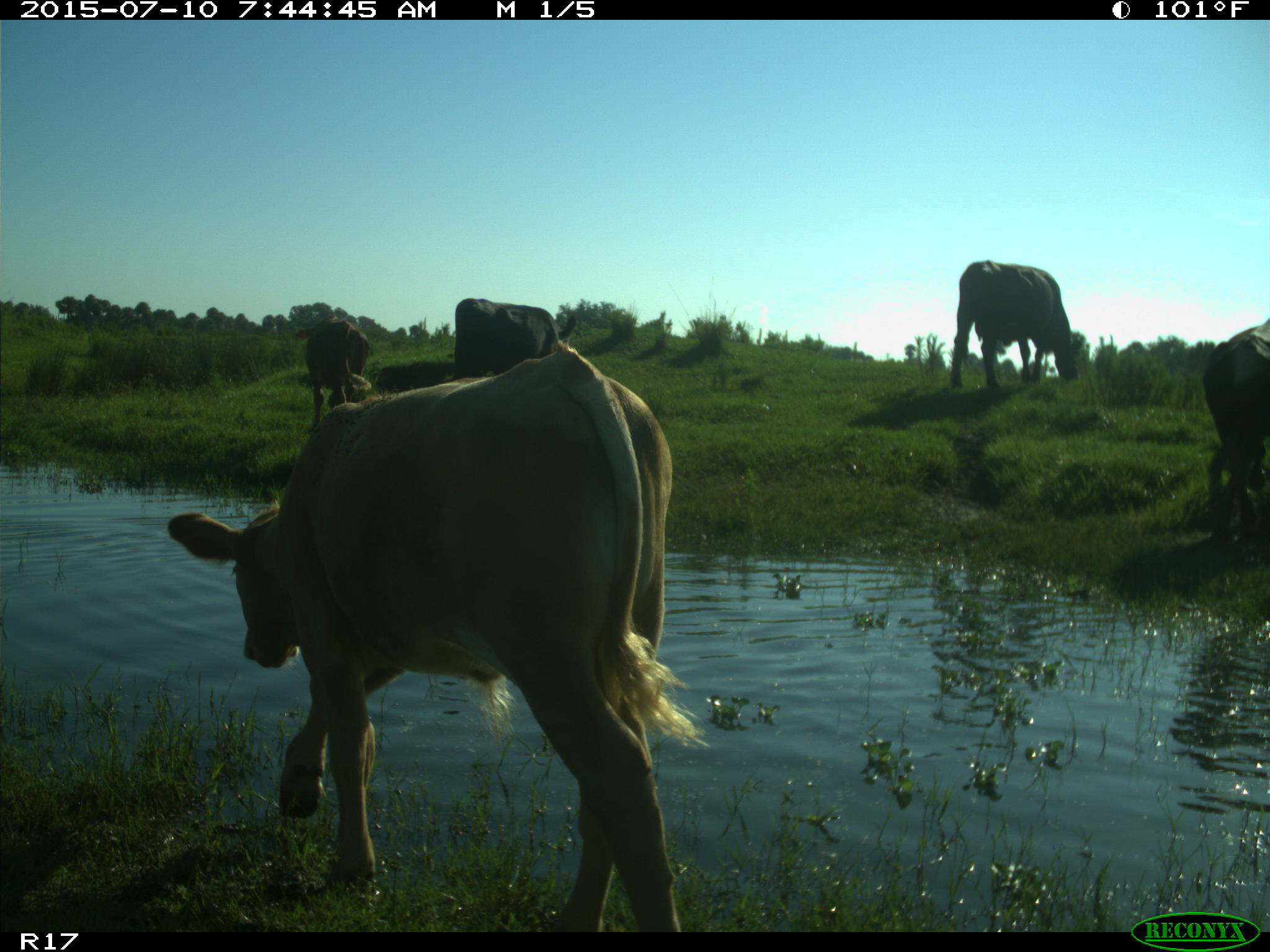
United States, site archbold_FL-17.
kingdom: Animalia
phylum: Chordata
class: Mammalia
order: Artiodactyla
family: Bovidae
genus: Bos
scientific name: Bos taurus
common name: domestic cow